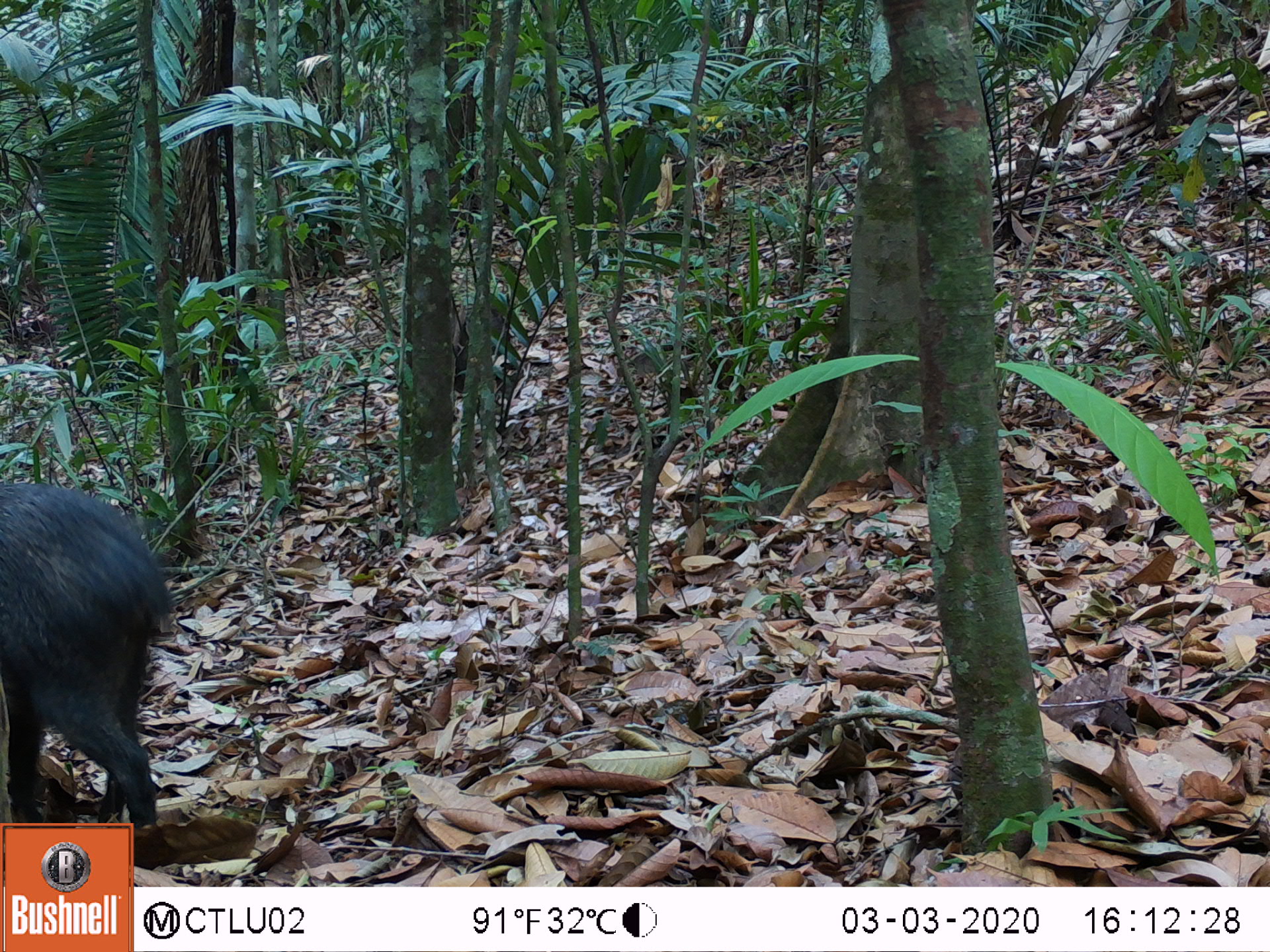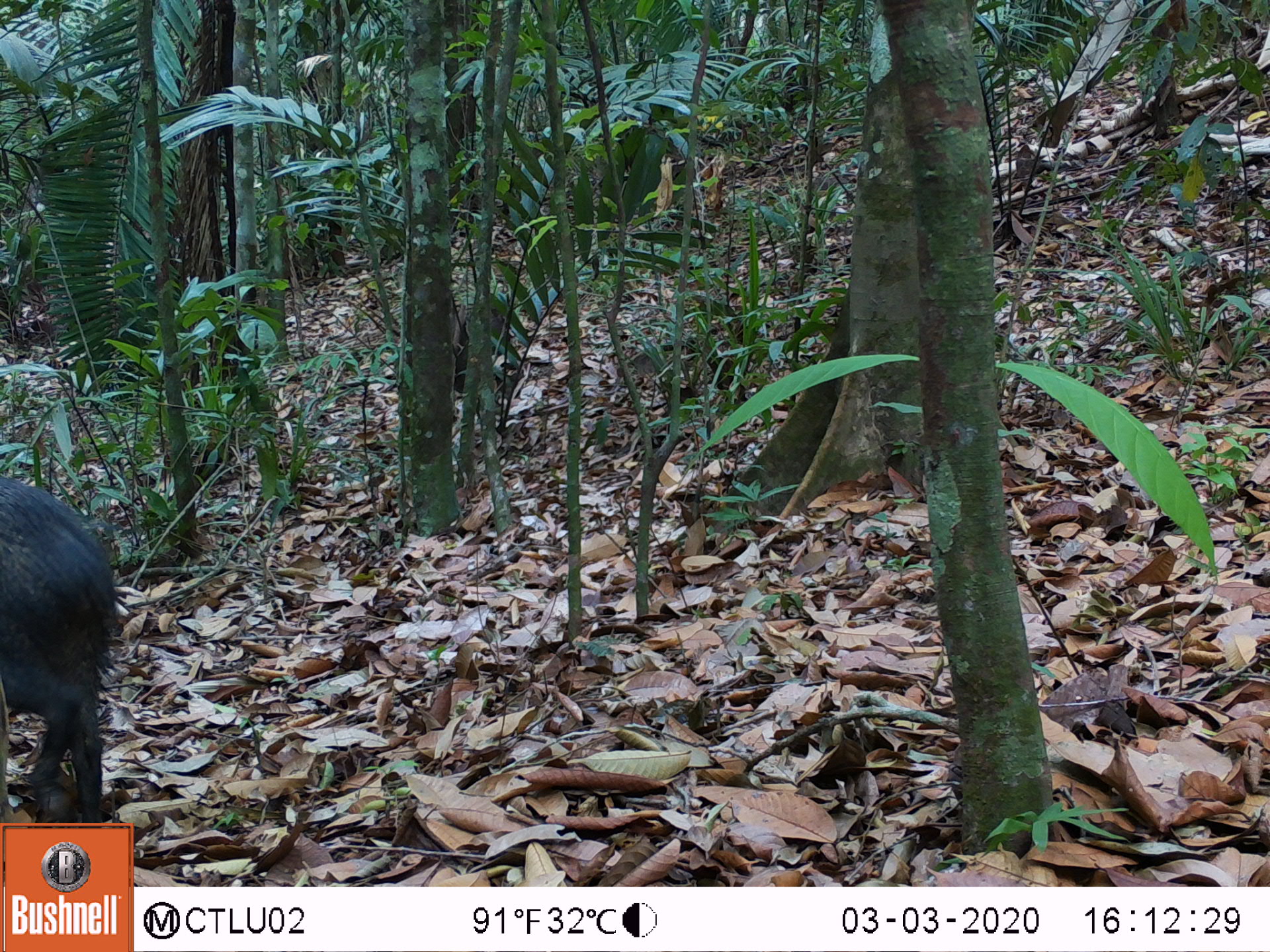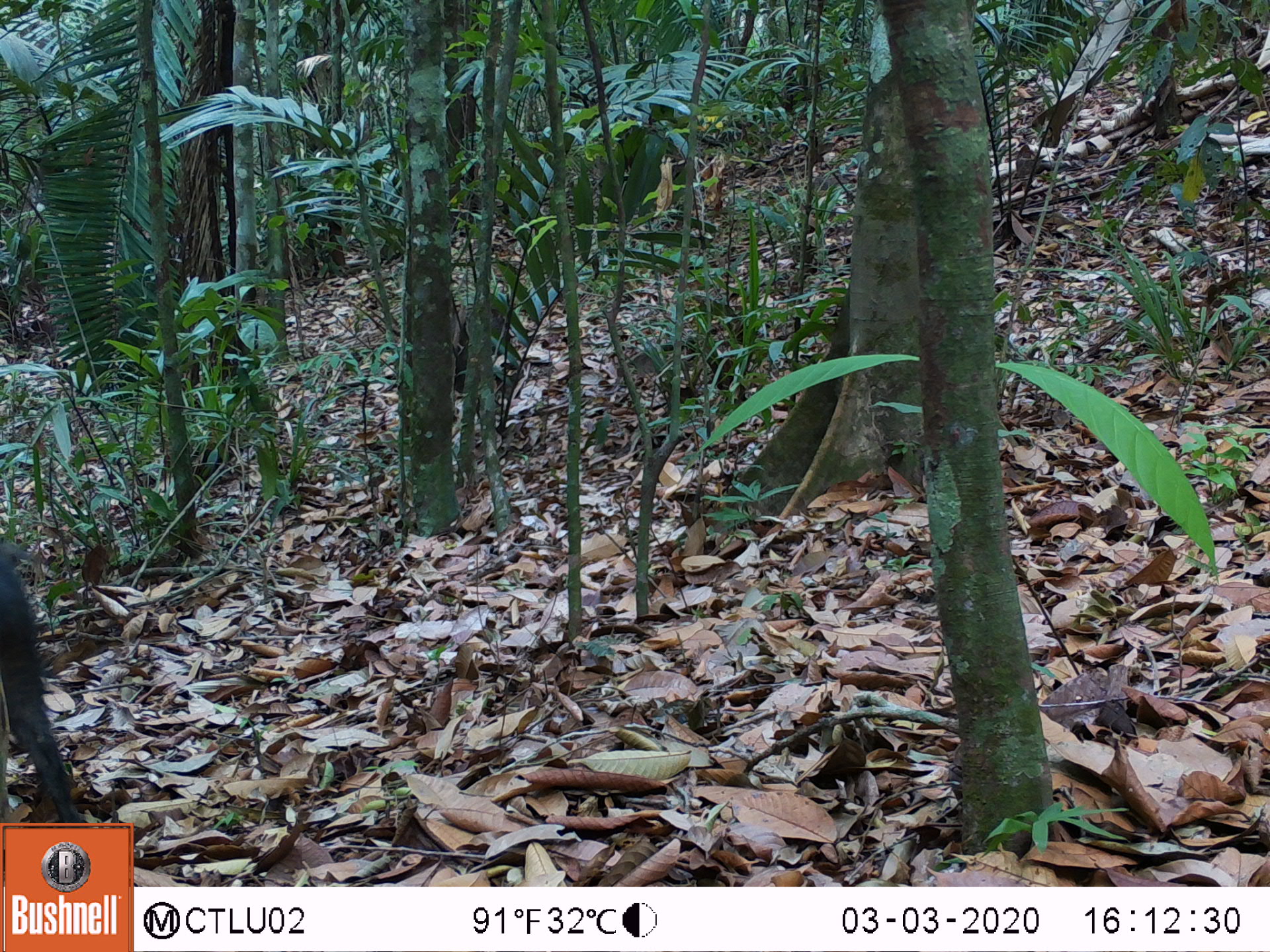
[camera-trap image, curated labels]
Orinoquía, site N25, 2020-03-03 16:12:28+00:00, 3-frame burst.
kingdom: Animalia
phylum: Chordata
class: Mammalia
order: Artiodactyla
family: Tayassuidae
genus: Pecari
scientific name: Pecari tajacu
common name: collared peccary